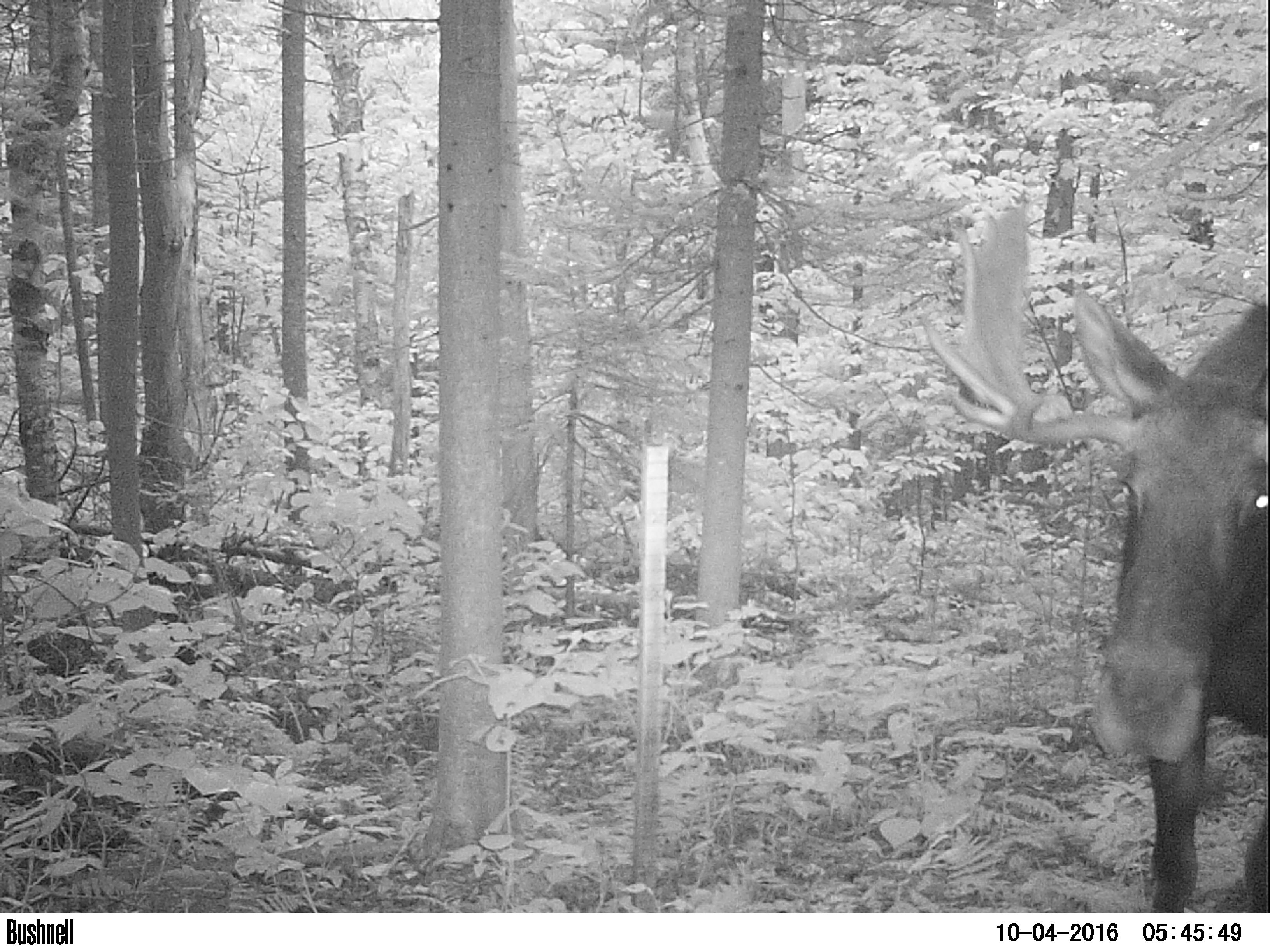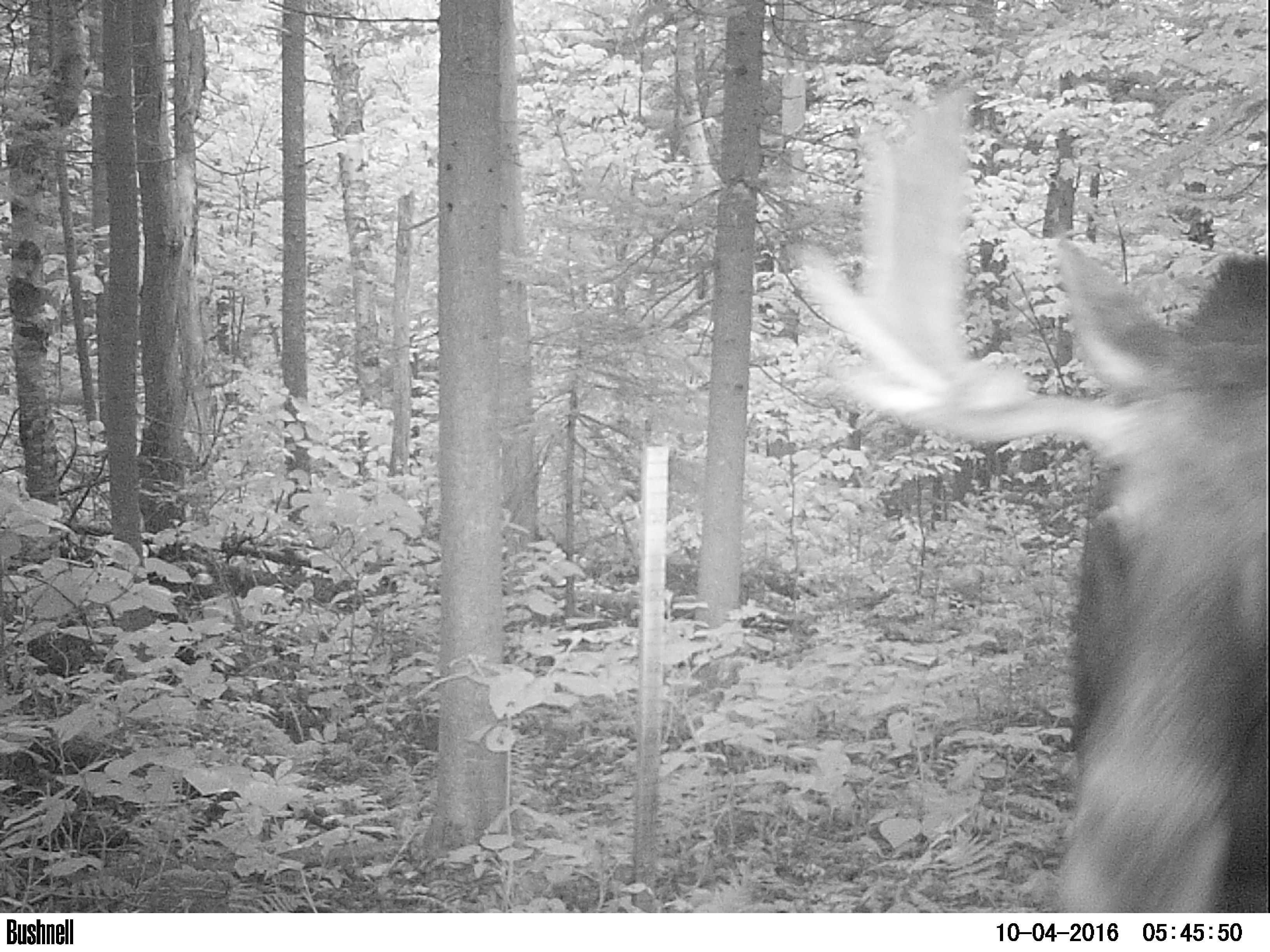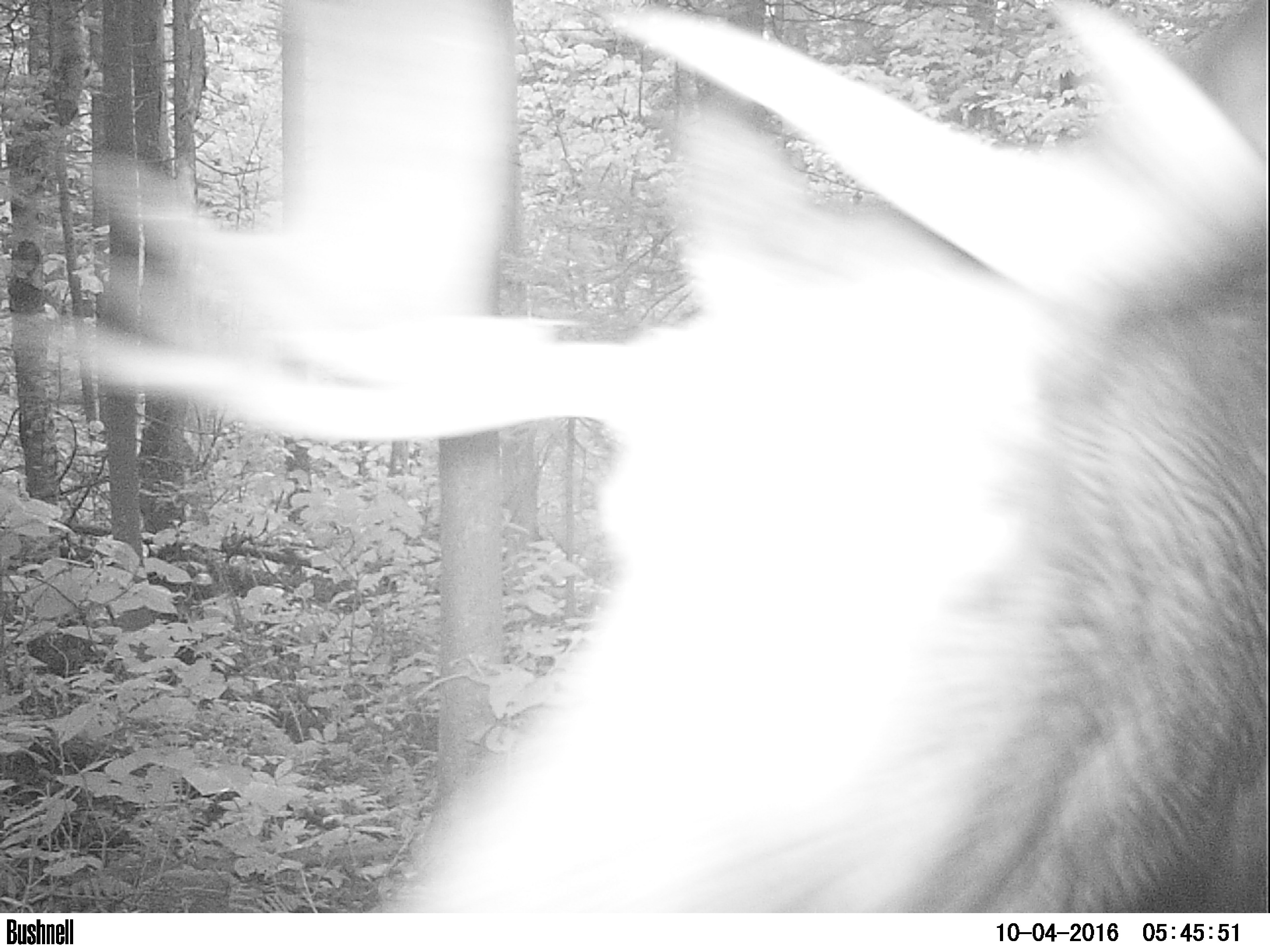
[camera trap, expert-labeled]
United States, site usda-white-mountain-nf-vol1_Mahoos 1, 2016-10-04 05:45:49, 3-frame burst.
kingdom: Animalia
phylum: Chordata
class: Mammalia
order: Artiodactyla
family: Cervidae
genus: Alces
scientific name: Alces alces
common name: moose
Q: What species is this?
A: Moose (Alces alces).